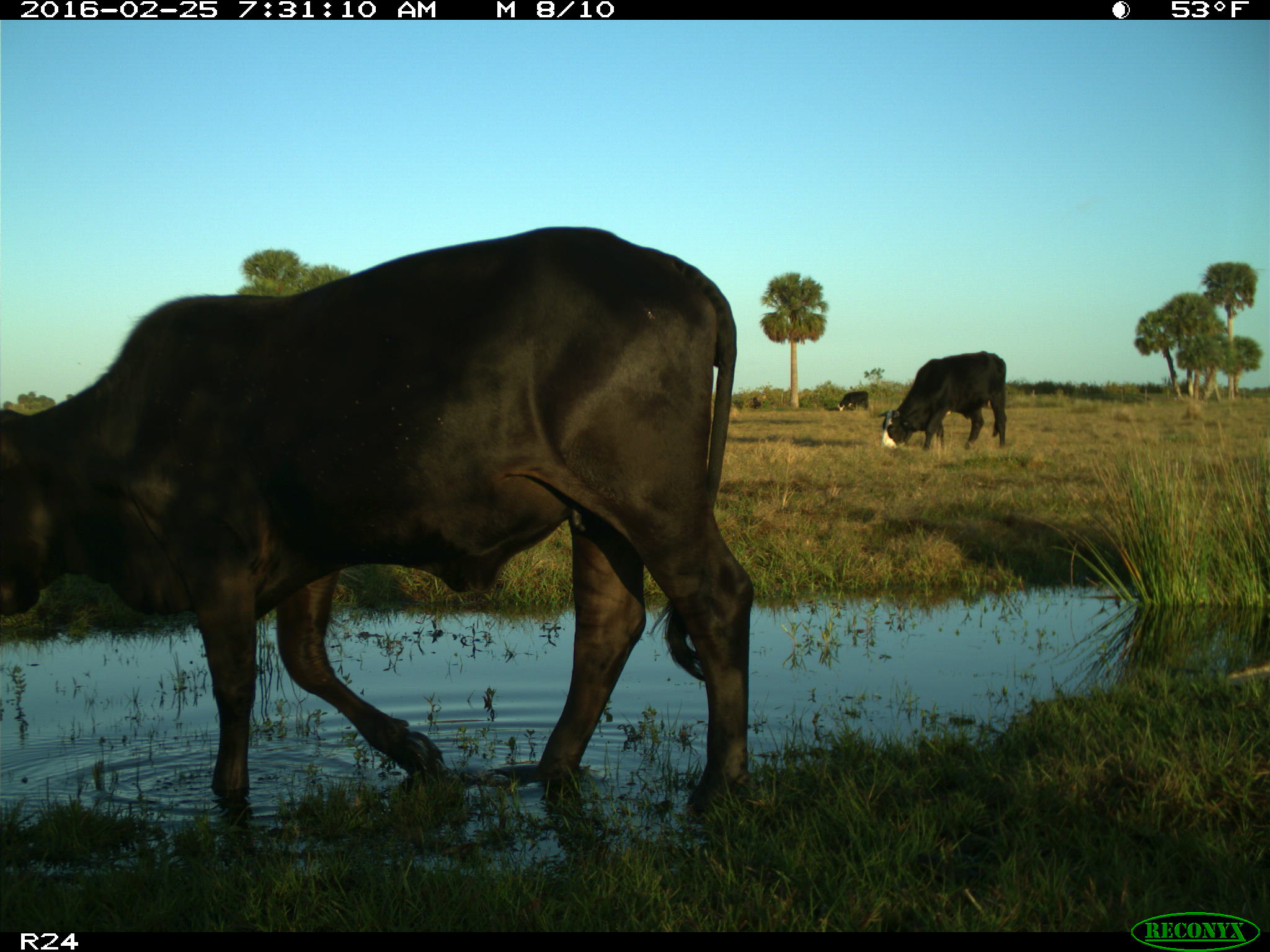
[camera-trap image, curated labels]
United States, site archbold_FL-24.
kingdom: Animalia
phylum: Chordata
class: Mammalia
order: Artiodactyla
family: Bovidae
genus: Bos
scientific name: Bos taurus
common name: domestic cow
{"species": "Bos taurus (domestic cow)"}